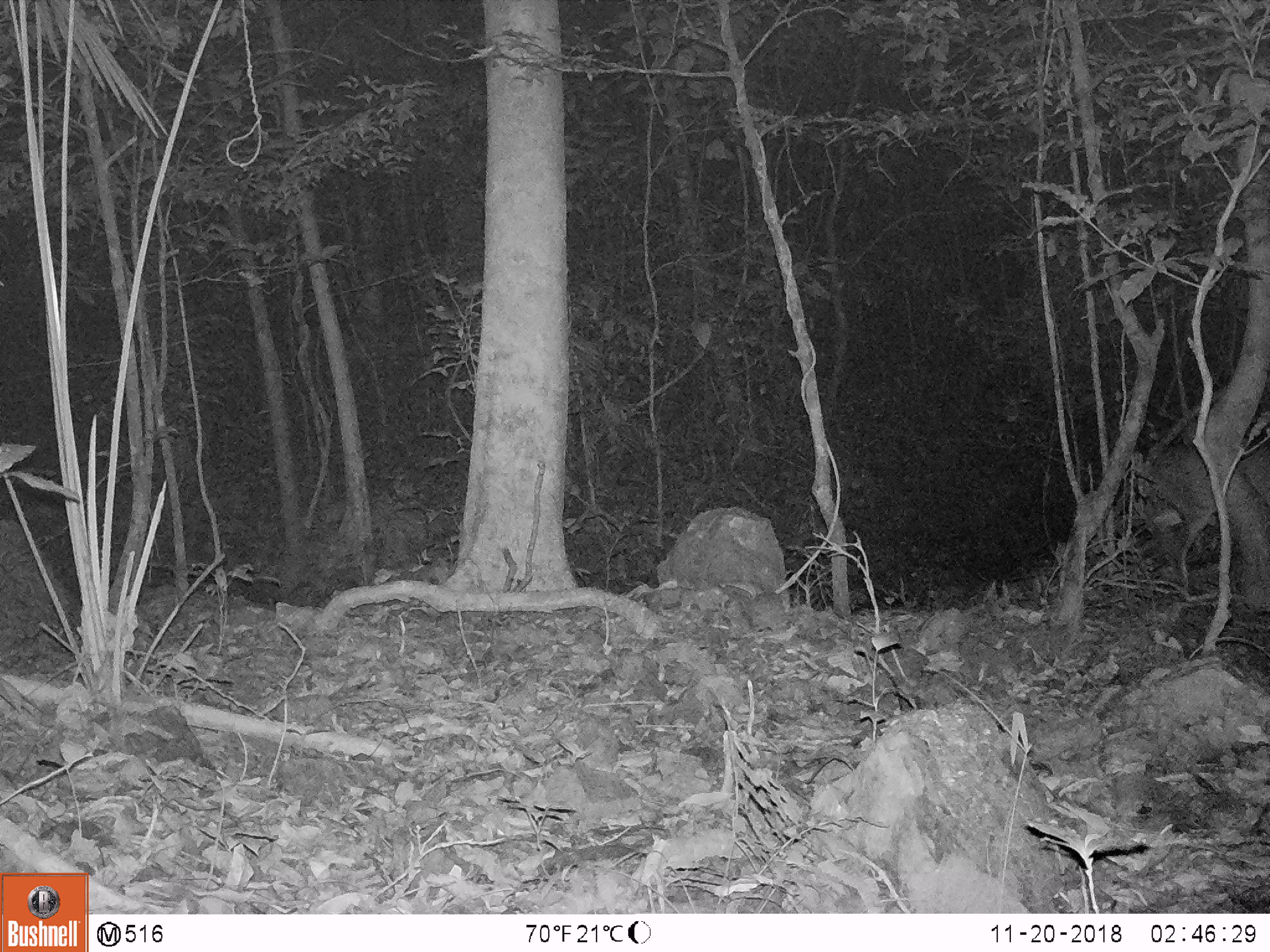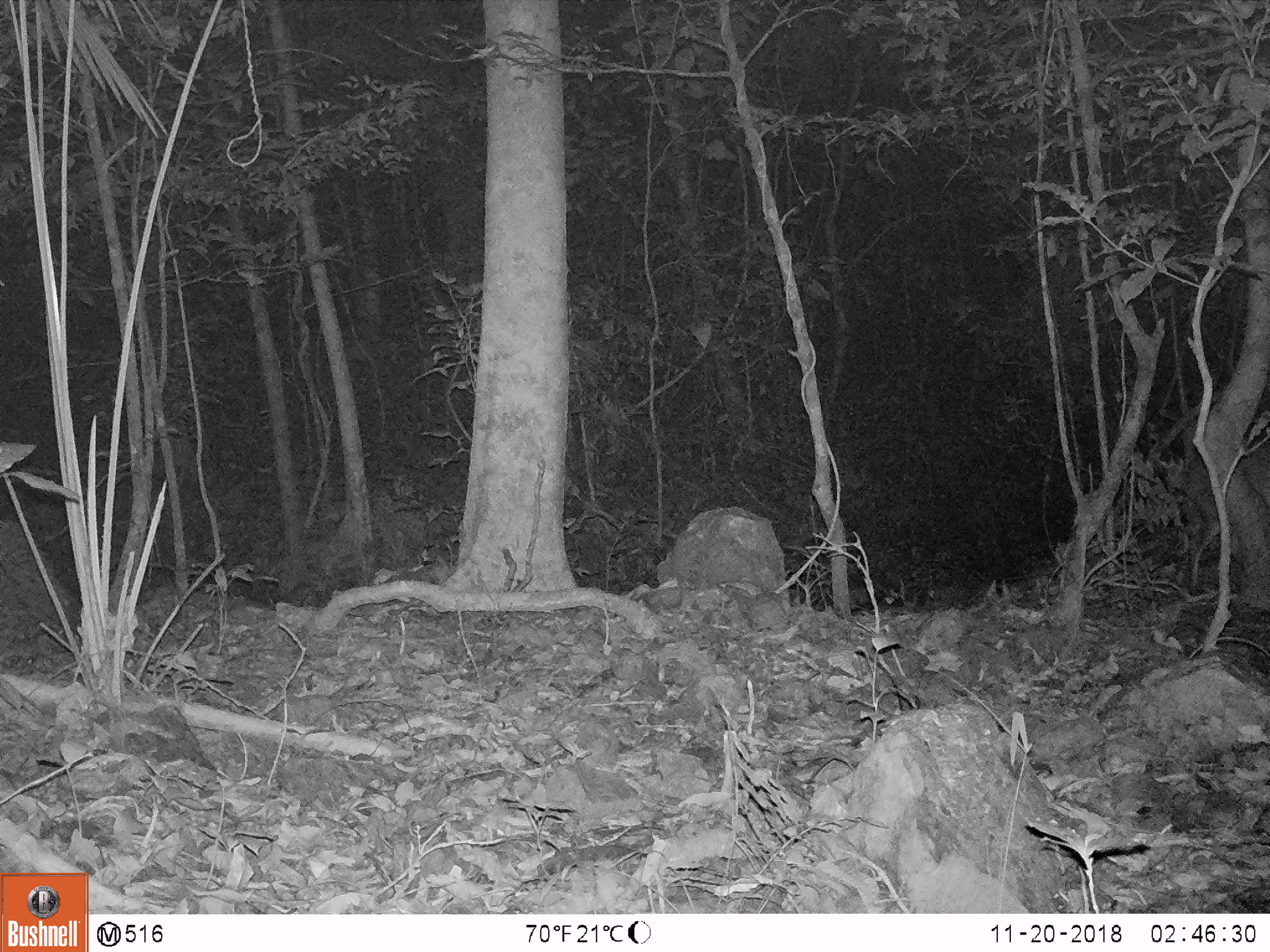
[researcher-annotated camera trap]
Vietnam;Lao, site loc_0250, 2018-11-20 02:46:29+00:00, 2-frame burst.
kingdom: Animalia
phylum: Chordata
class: Mammalia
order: Artiodactyla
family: Cervidae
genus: Muntiacus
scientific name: Muntiacus vuquangensis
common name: large-antlered muntjac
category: large antlered muntjac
Large antlered muntjac (large-antlered muntjac) (Muntiacus vuquangensis). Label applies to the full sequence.